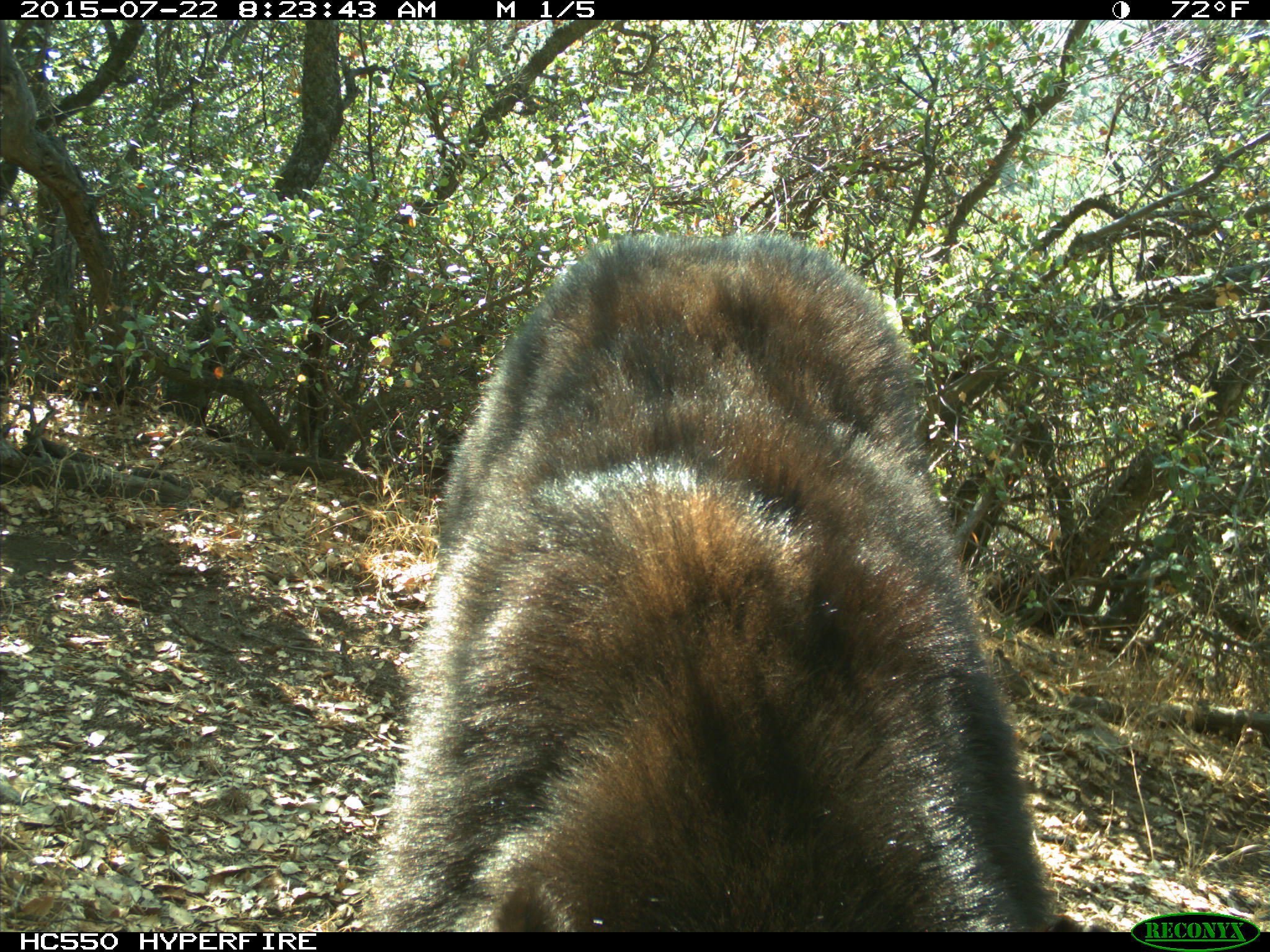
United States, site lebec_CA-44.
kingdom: Animalia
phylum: Chordata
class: Mammalia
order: Carnivora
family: Ursidae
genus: Ursus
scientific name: Ursus americanus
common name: american black bear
Ursus americanus (american black bear).